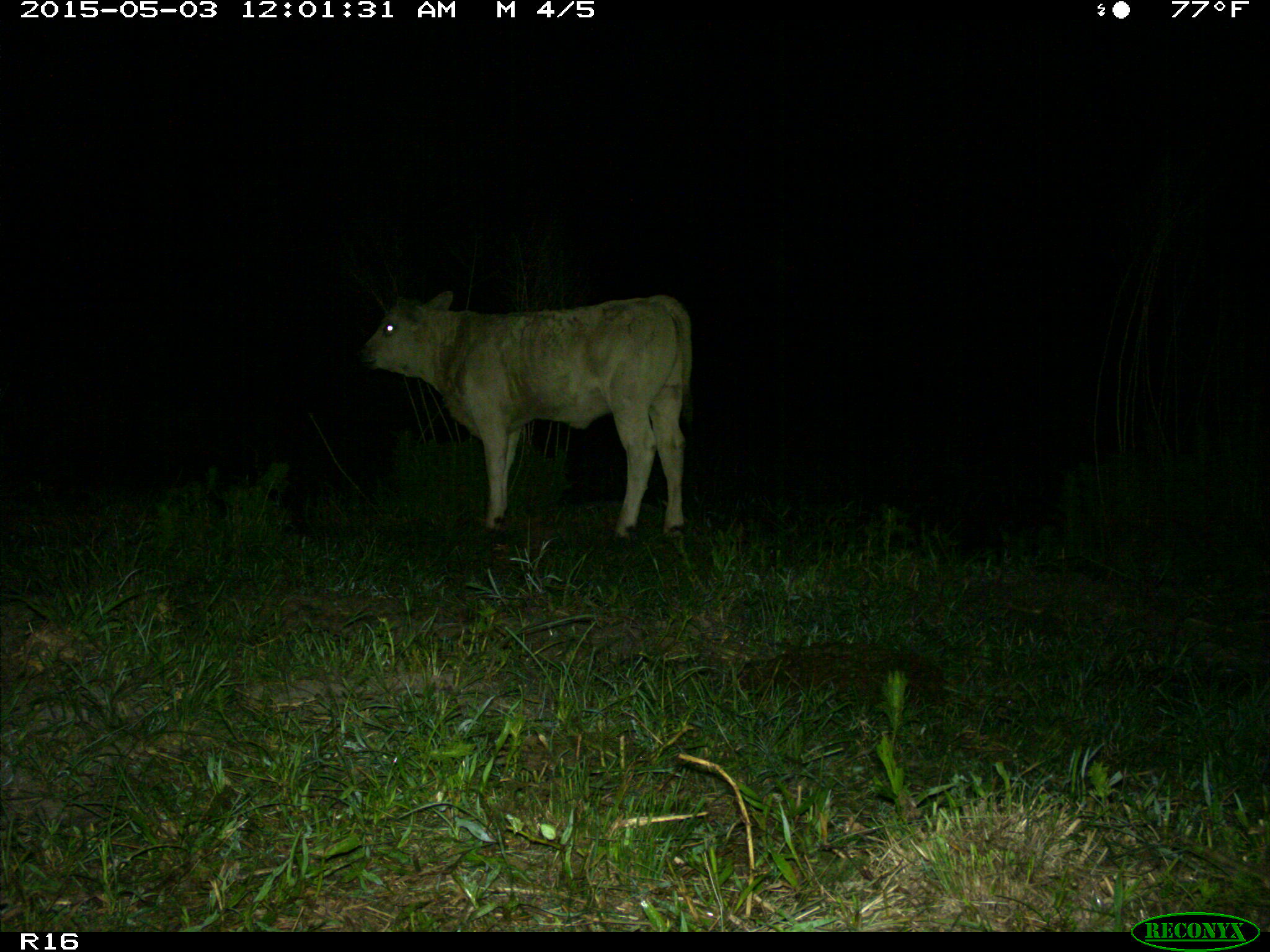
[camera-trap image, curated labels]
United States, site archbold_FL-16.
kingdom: Animalia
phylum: Chordata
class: Mammalia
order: Artiodactyla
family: Bovidae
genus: Bos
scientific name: Bos taurus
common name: domestic cow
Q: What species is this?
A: Bos taurus (domestic cow).